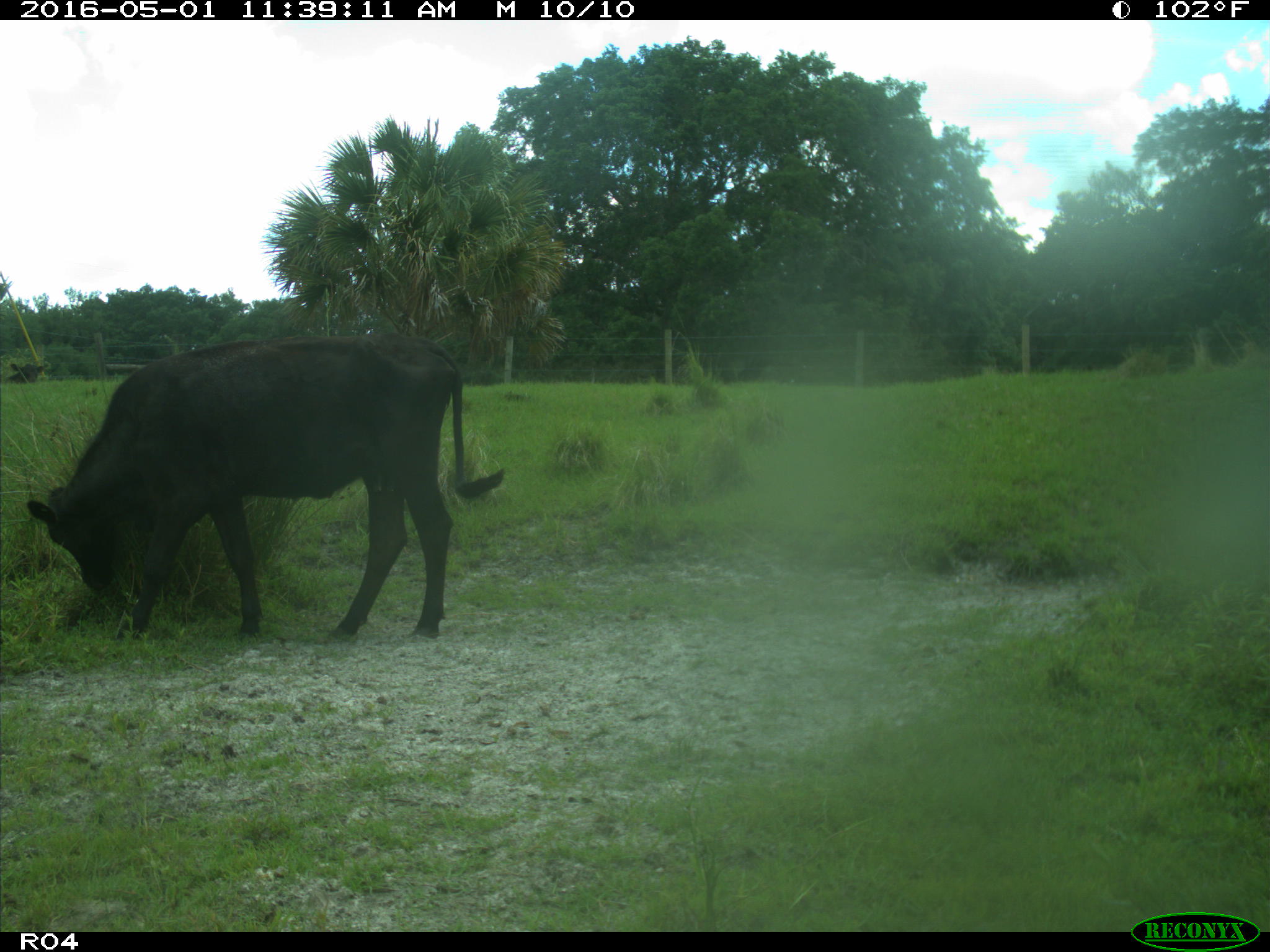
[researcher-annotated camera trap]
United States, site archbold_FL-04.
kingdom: Animalia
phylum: Chordata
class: Mammalia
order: Artiodactyla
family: Bovidae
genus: Bos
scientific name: Bos taurus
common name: domestic cow